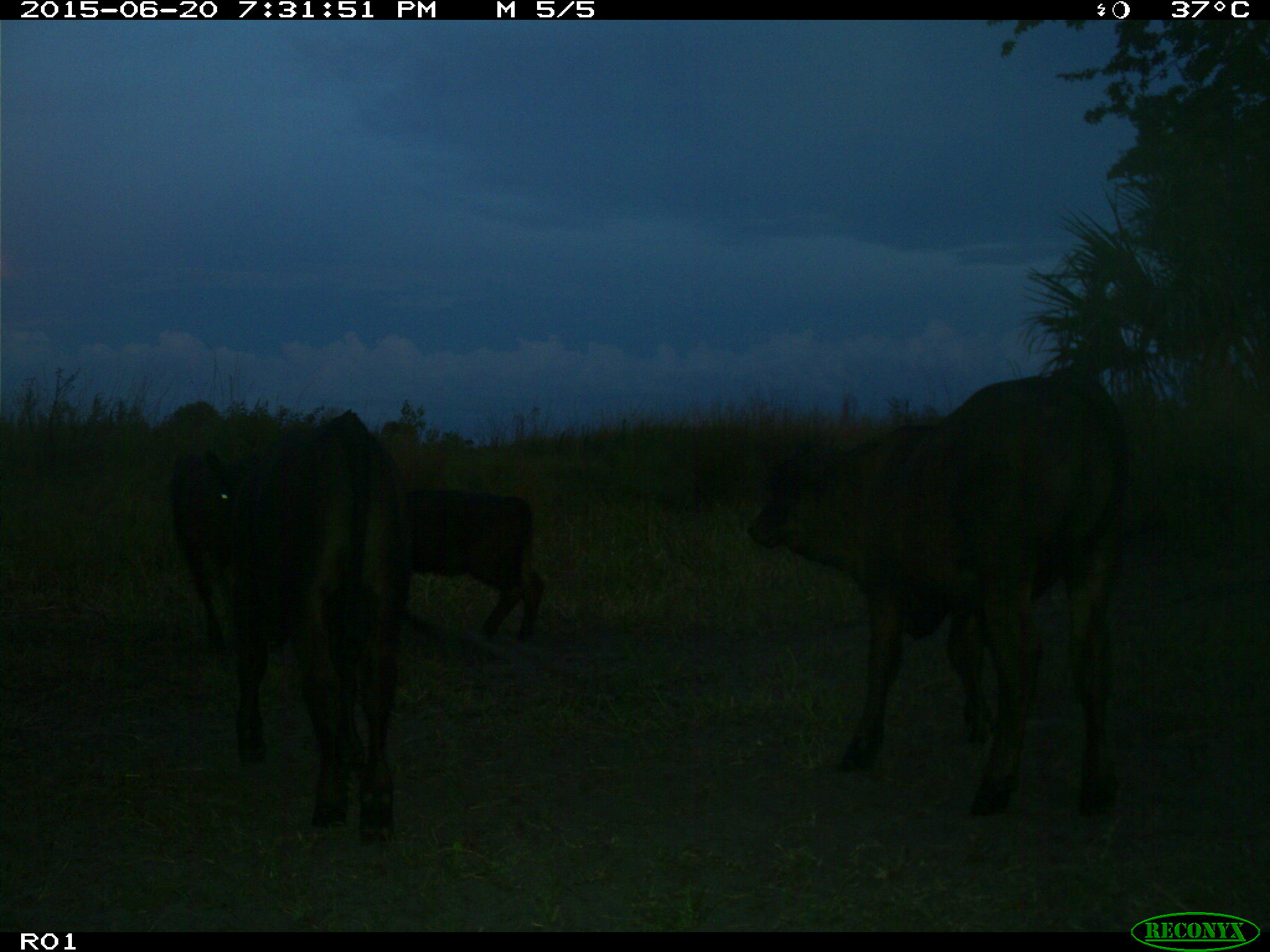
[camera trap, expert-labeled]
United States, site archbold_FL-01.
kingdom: Animalia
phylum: Chordata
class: Mammalia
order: Artiodactyla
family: Bovidae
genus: Bos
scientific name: Bos taurus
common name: domestic cow